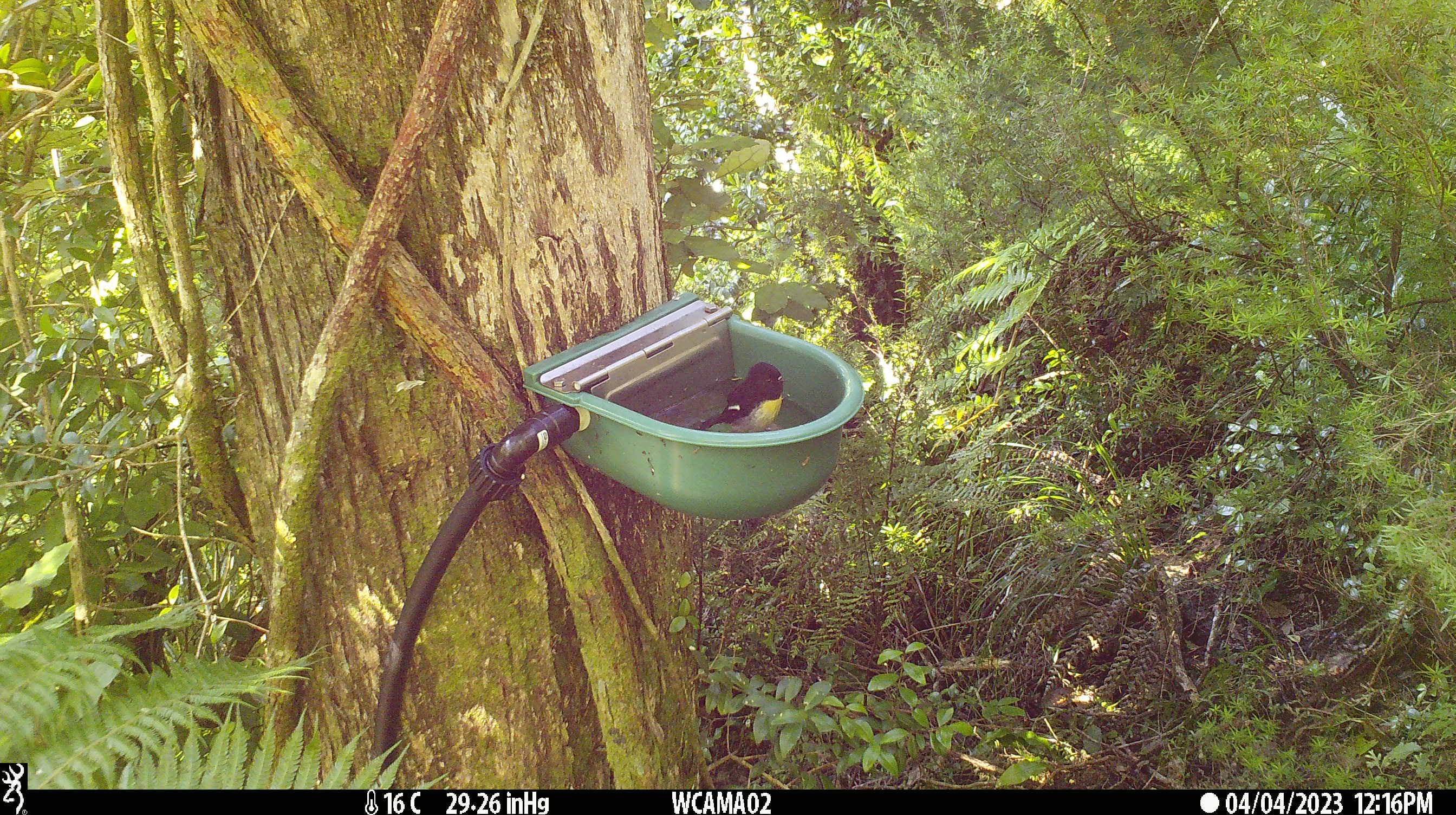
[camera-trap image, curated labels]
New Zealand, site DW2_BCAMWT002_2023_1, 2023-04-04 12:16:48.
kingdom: Animalia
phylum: Chordata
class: Aves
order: Passeriformes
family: Petroicidae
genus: Petroica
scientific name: Petroica macrocephala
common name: tomtit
Tomtit (Petroica macrocephala).